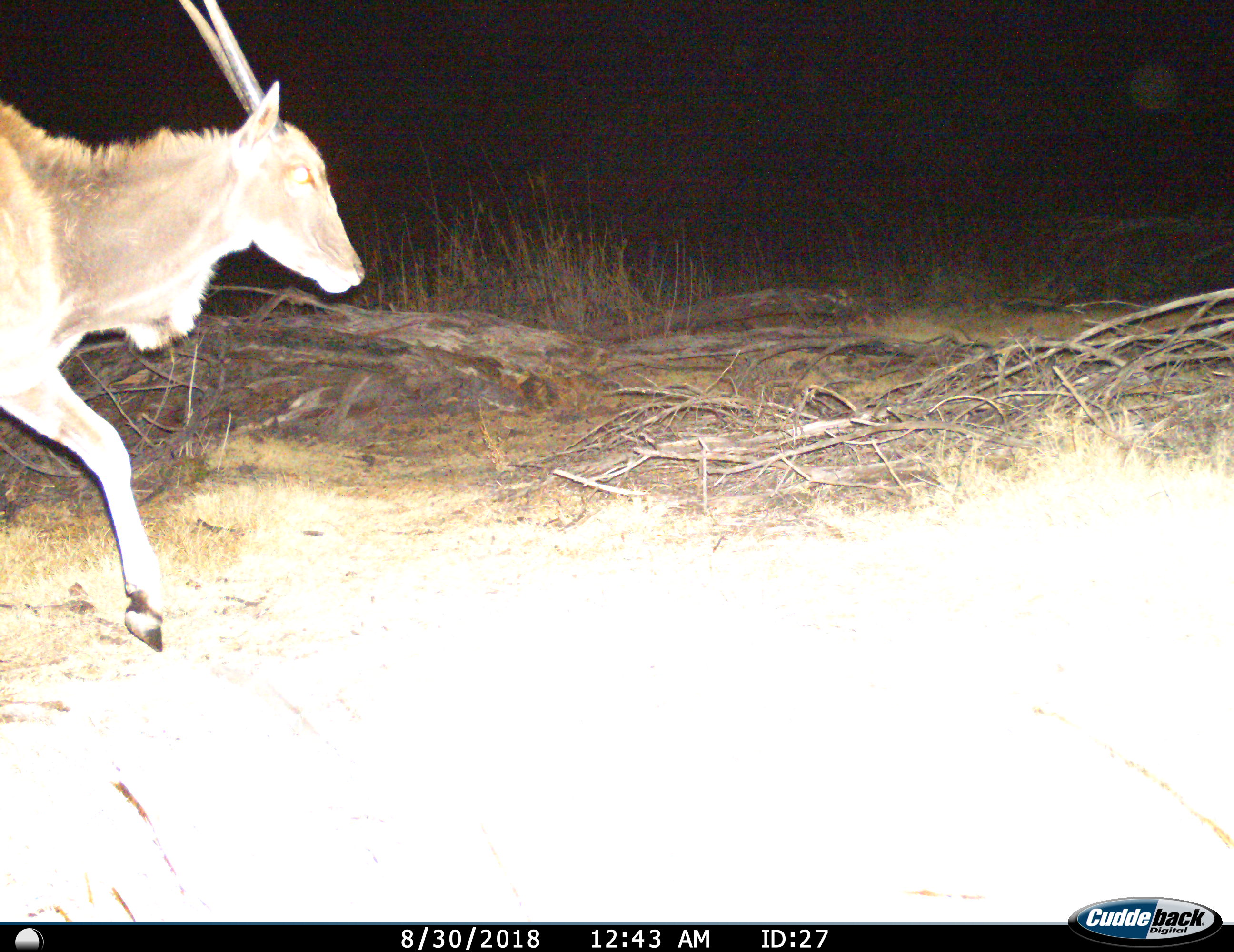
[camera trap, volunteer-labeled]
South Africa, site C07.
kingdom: Animalia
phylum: Chordata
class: Mammalia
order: Artiodactyla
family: Bovidae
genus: Tragelaphus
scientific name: Tragelaphus oryx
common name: eland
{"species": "eland (Tragelaphus oryx)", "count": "1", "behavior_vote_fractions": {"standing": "14%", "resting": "0%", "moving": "100%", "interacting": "0%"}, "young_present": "0%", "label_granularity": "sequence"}